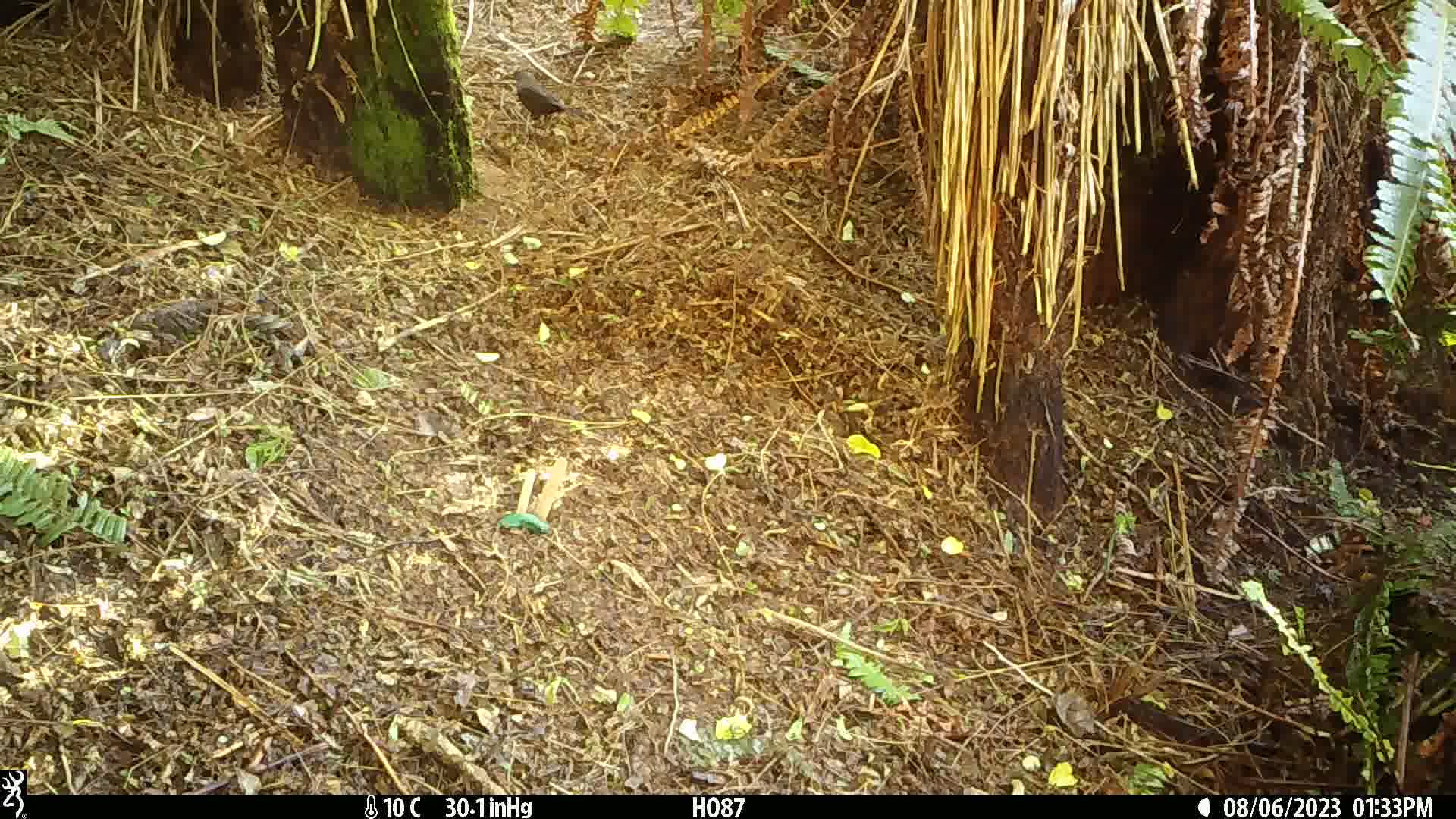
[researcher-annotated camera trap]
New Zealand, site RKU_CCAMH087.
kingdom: Animalia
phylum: Chordata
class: Aves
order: Passeriformes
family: Turdidae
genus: Turdus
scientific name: Turdus merula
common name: eurasian blackbird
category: blackbird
Blackbird (eurasian blackbird) (Turdus merula).